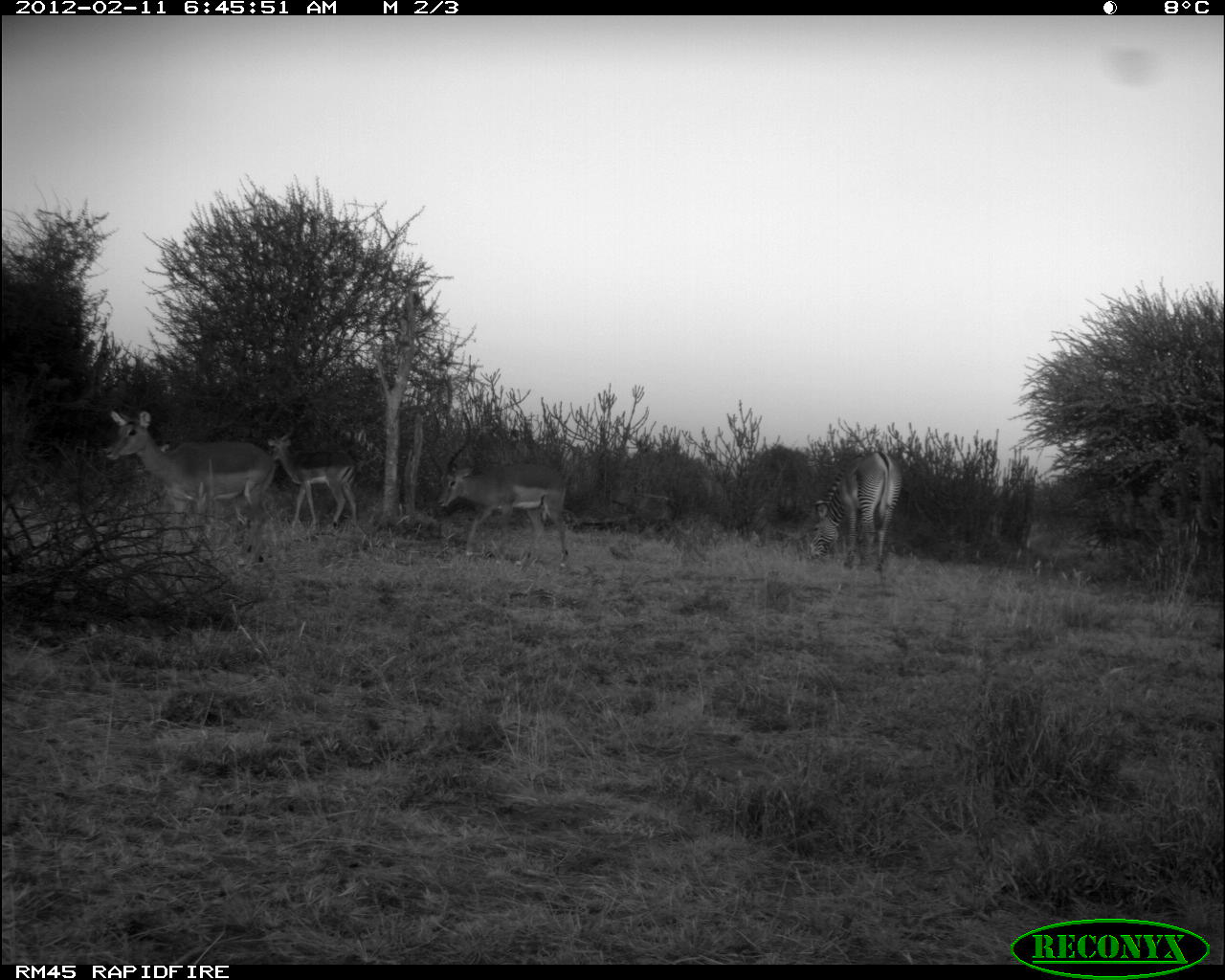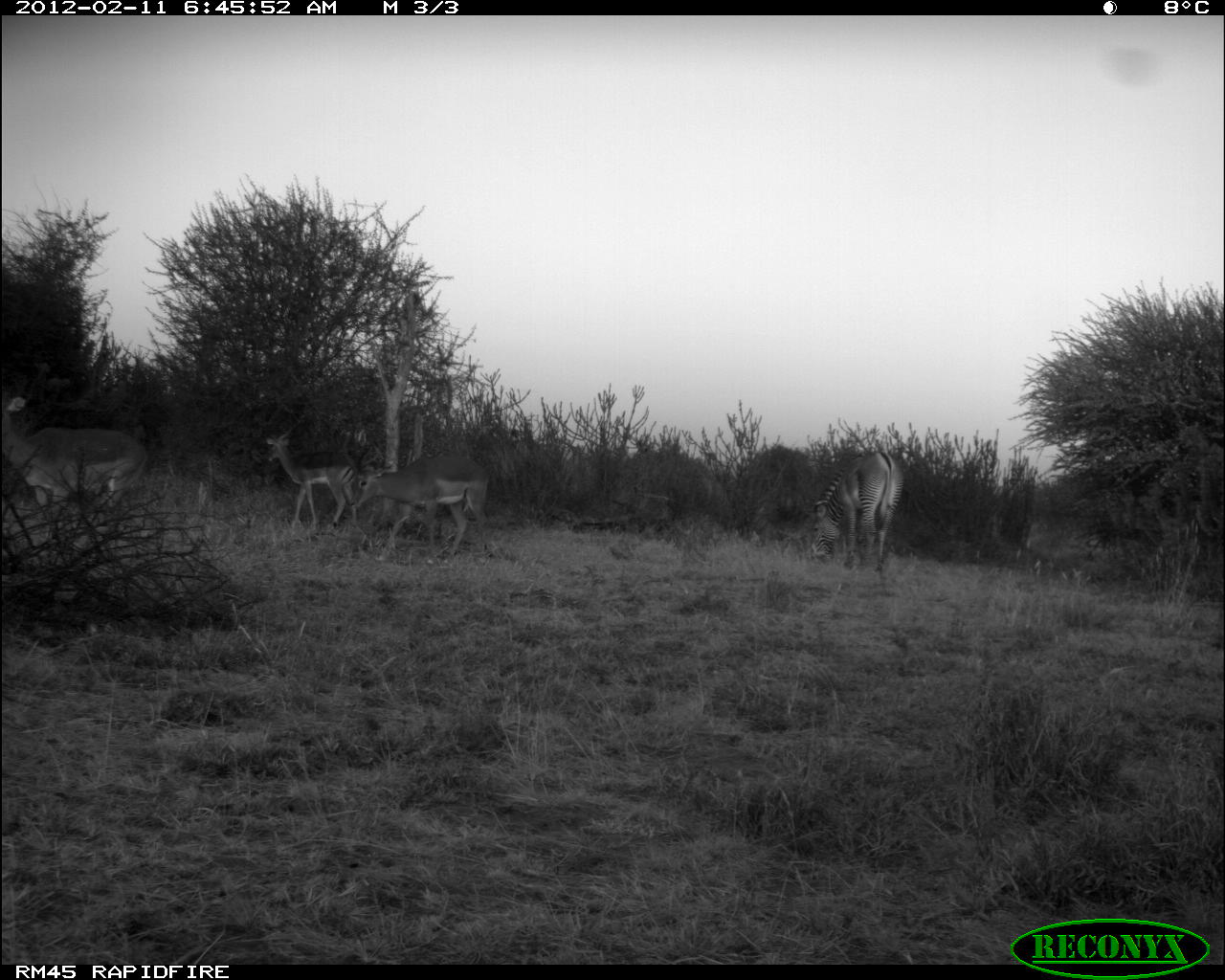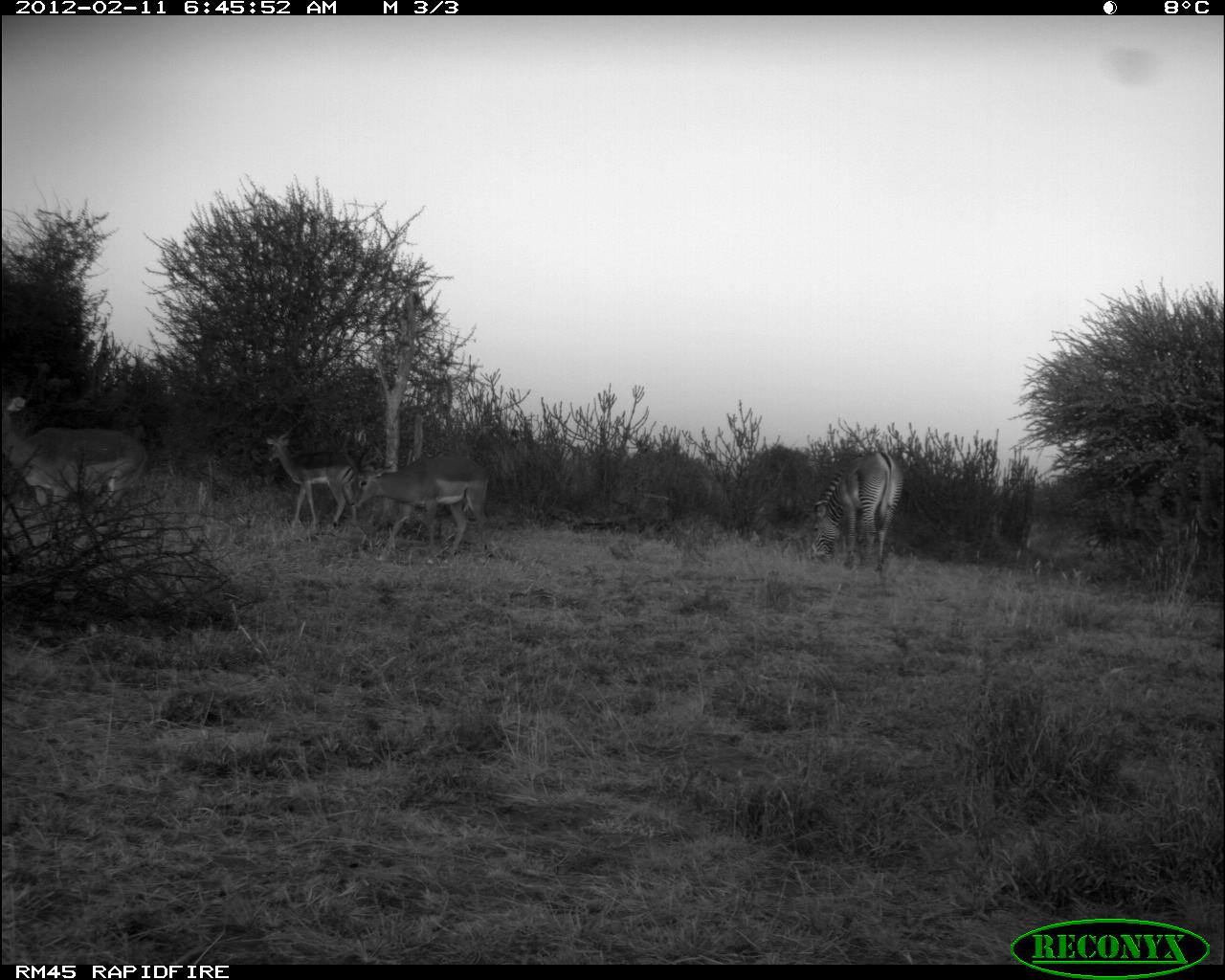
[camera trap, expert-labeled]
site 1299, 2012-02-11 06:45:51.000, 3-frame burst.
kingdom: Animalia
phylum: Chordata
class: Mammalia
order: Artiodactyla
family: Bovidae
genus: Aepyceros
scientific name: Aepyceros melampus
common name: impala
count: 3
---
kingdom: Animalia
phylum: Chordata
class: Mammalia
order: Perissodactyla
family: Equidae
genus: Equus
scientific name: Equus grevyi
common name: grévy's zebra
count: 1